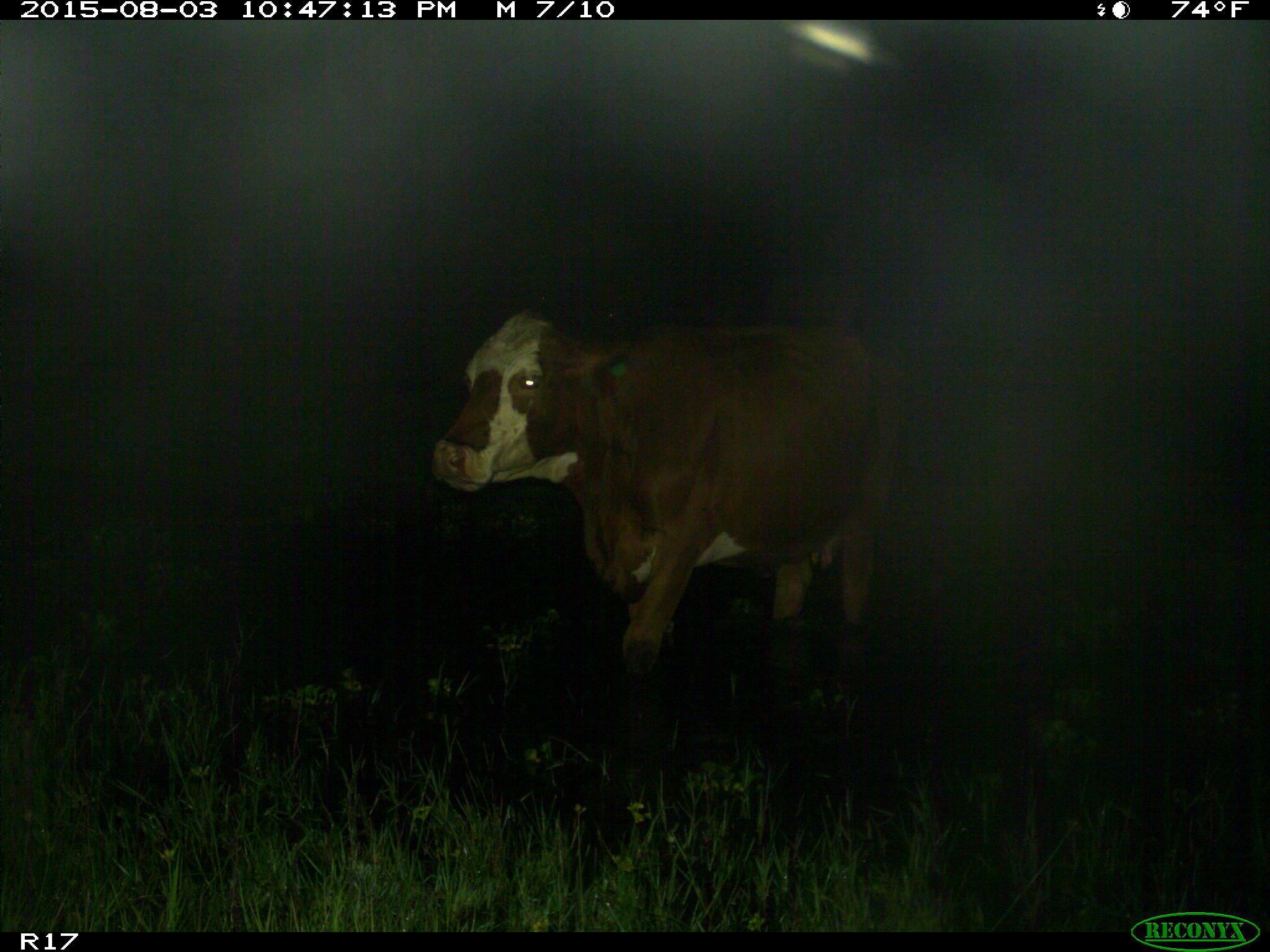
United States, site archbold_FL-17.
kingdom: Animalia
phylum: Chordata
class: Mammalia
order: Artiodactyla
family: Bovidae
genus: Bos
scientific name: Bos taurus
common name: domestic cow